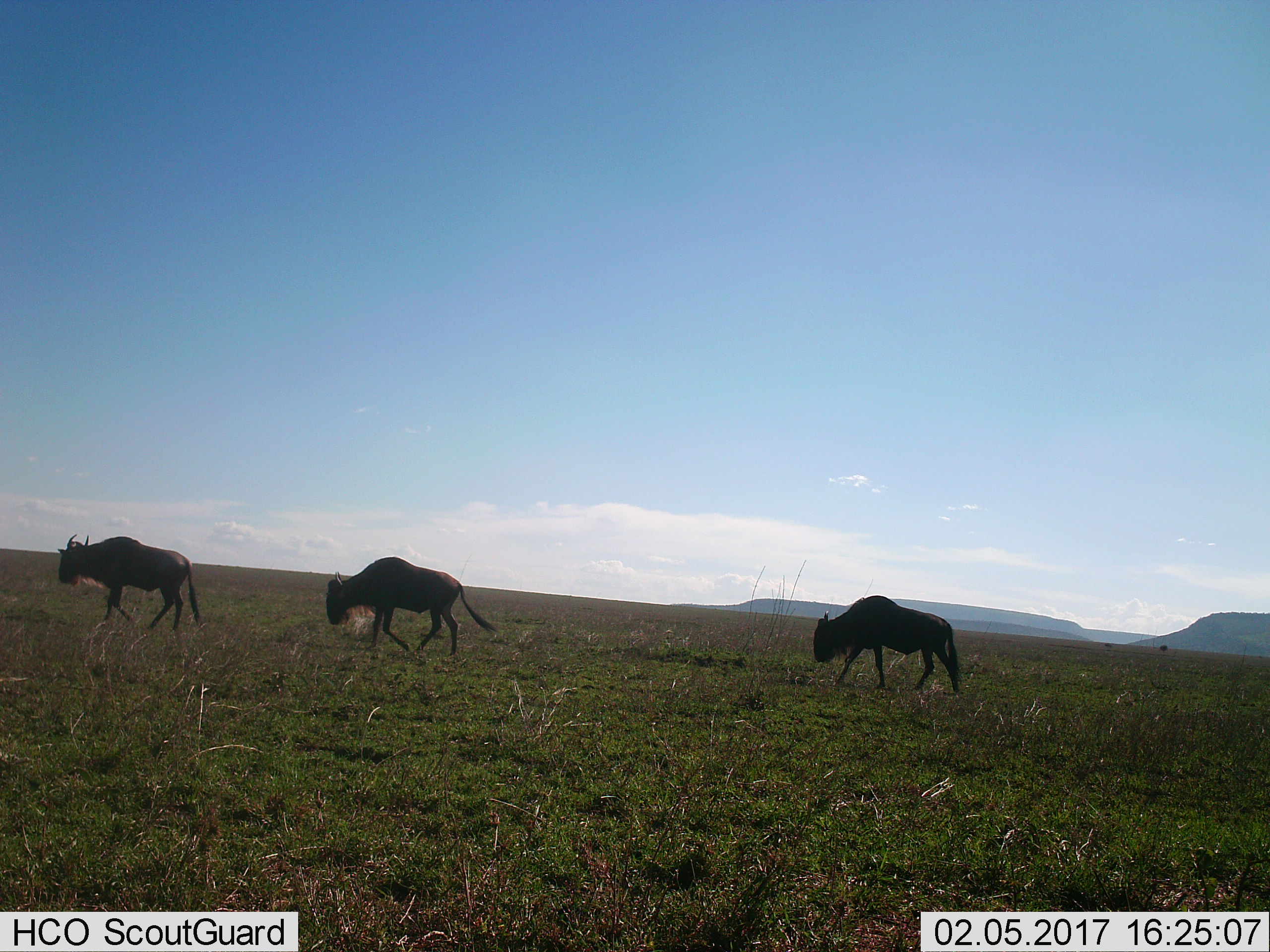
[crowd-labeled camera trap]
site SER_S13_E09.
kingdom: Animalia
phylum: Chordata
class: Mammalia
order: Artiodactyla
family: Bovidae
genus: Connochaetes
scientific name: Connochaetes taurinus taurinus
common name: blue wildebeest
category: wildebeestblue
Wildebeestblue (blue wildebeest) (Connochaetes taurinus taurinus), count 3. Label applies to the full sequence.